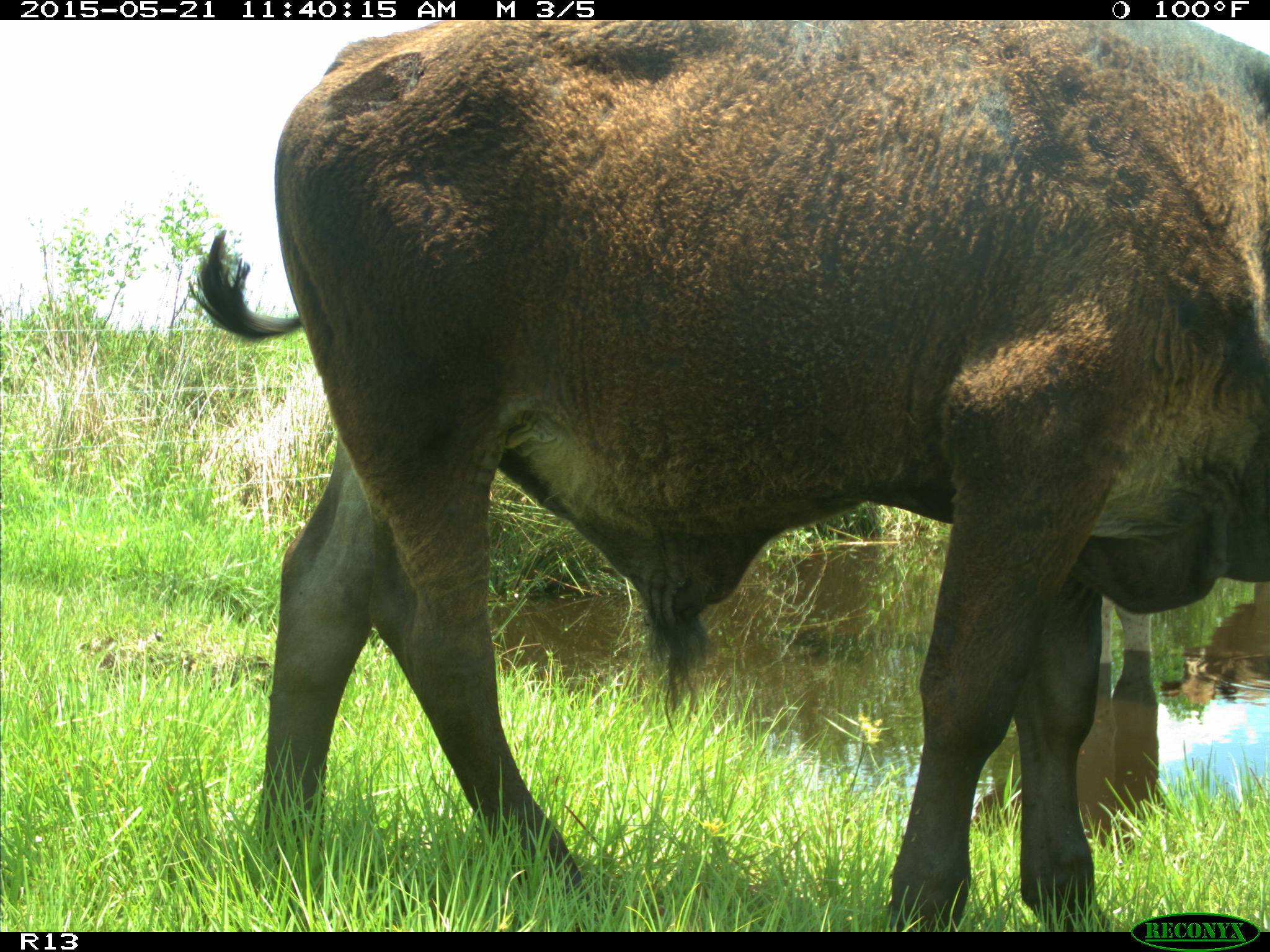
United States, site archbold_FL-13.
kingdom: Animalia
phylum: Chordata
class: Mammalia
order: Artiodactyla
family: Bovidae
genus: Bos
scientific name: Bos taurus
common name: domestic cow